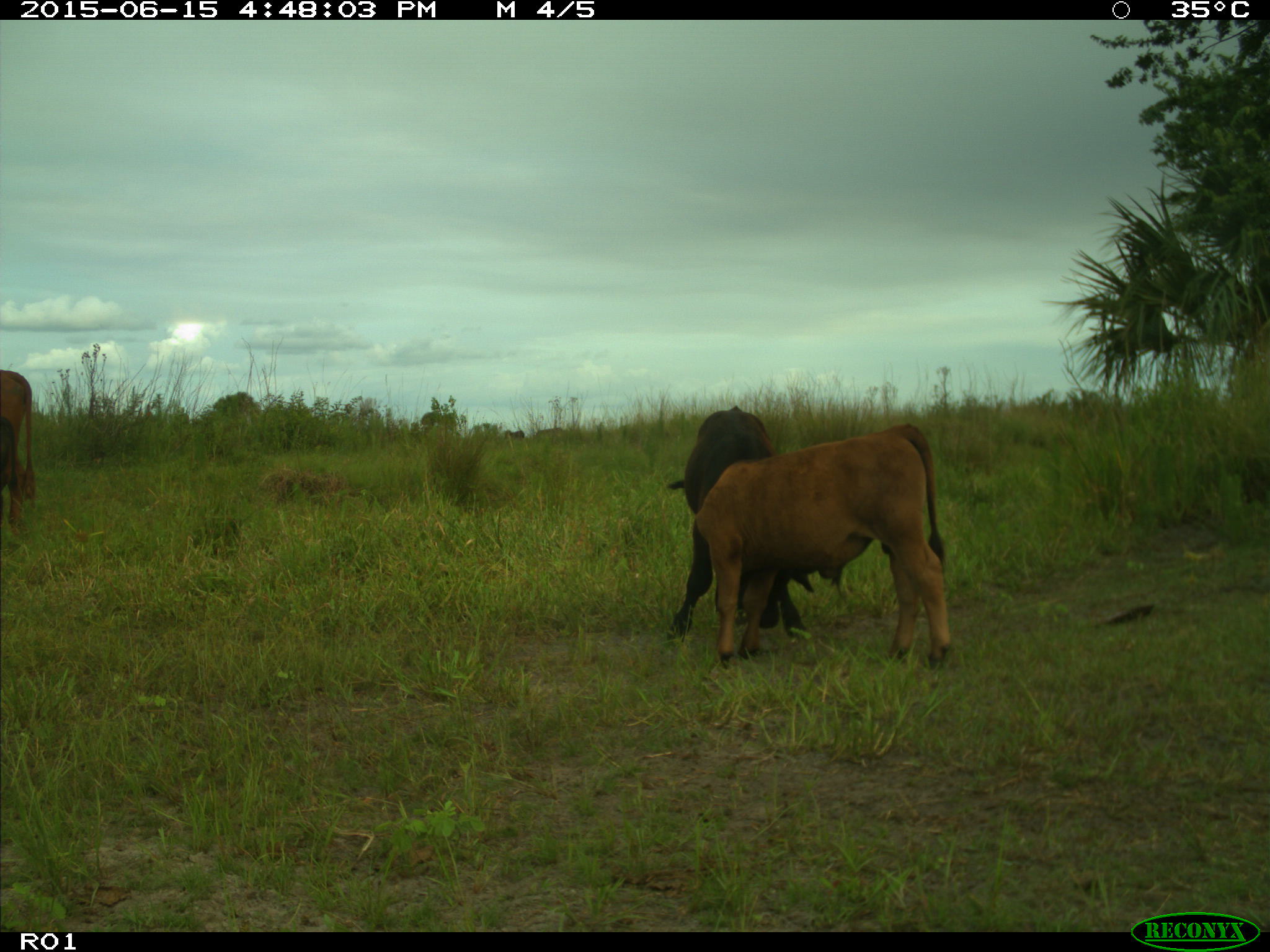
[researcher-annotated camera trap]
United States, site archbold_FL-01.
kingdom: Animalia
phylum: Chordata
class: Mammalia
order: Artiodactyla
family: Bovidae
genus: Bos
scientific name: Bos taurus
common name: domestic cow